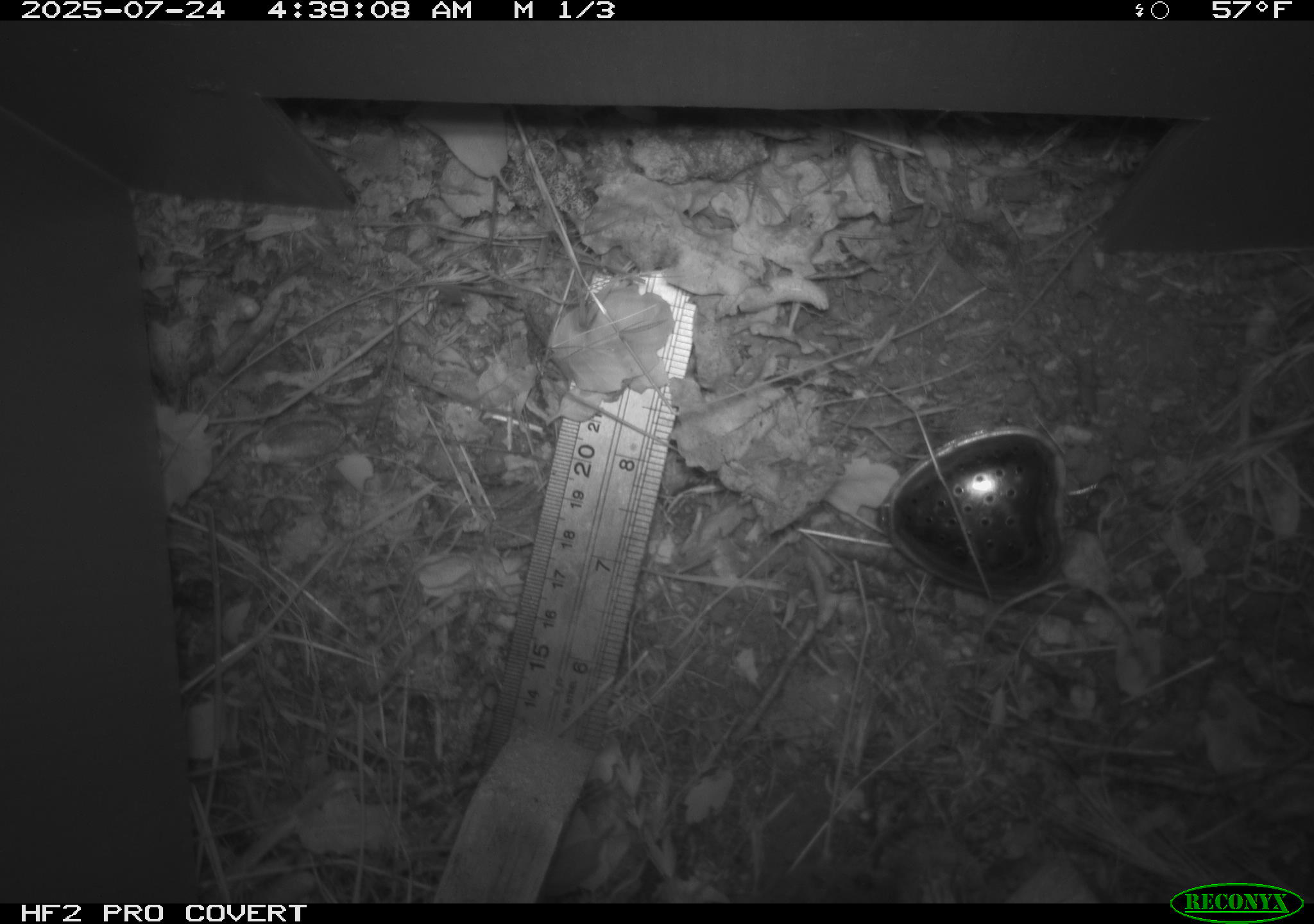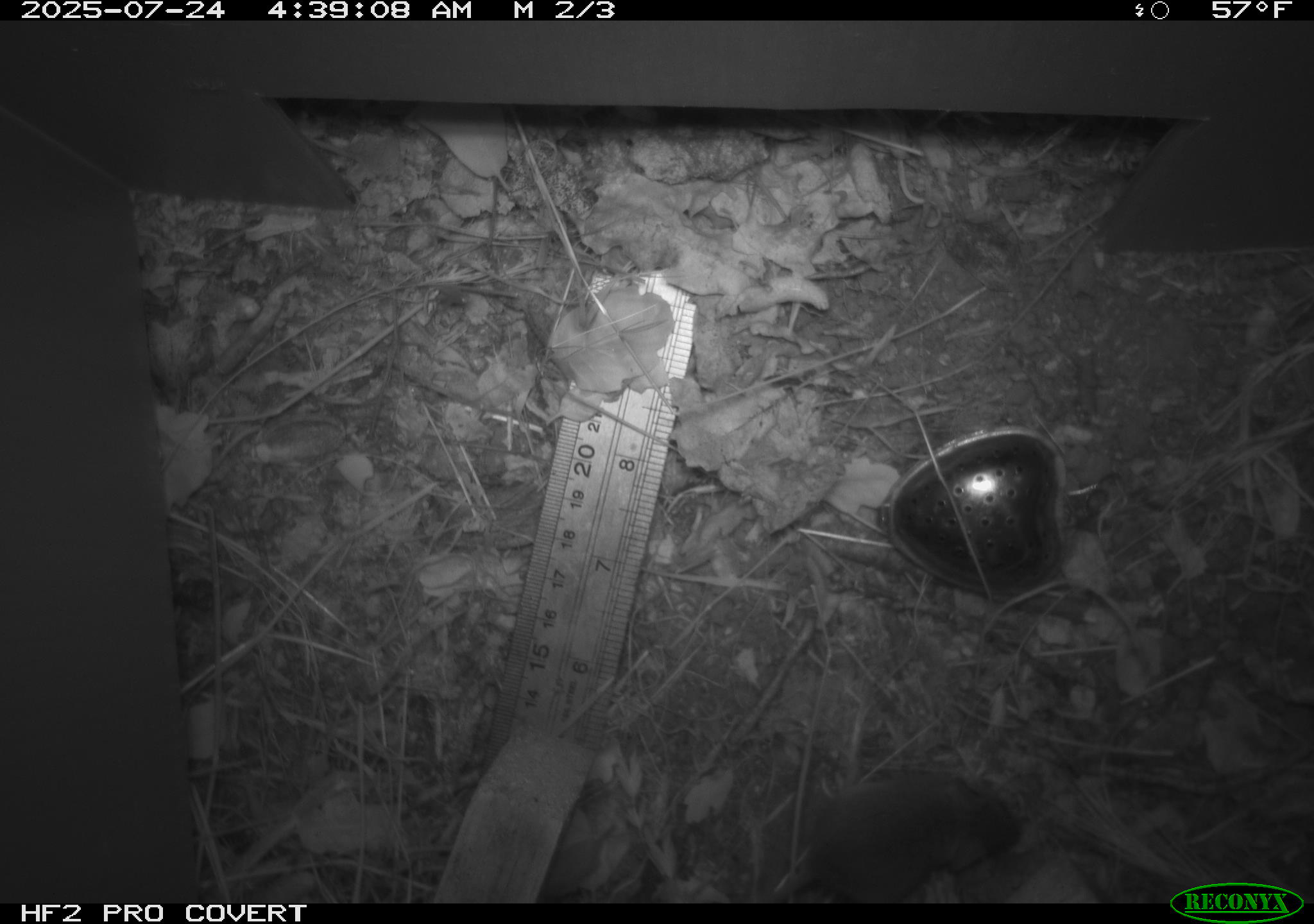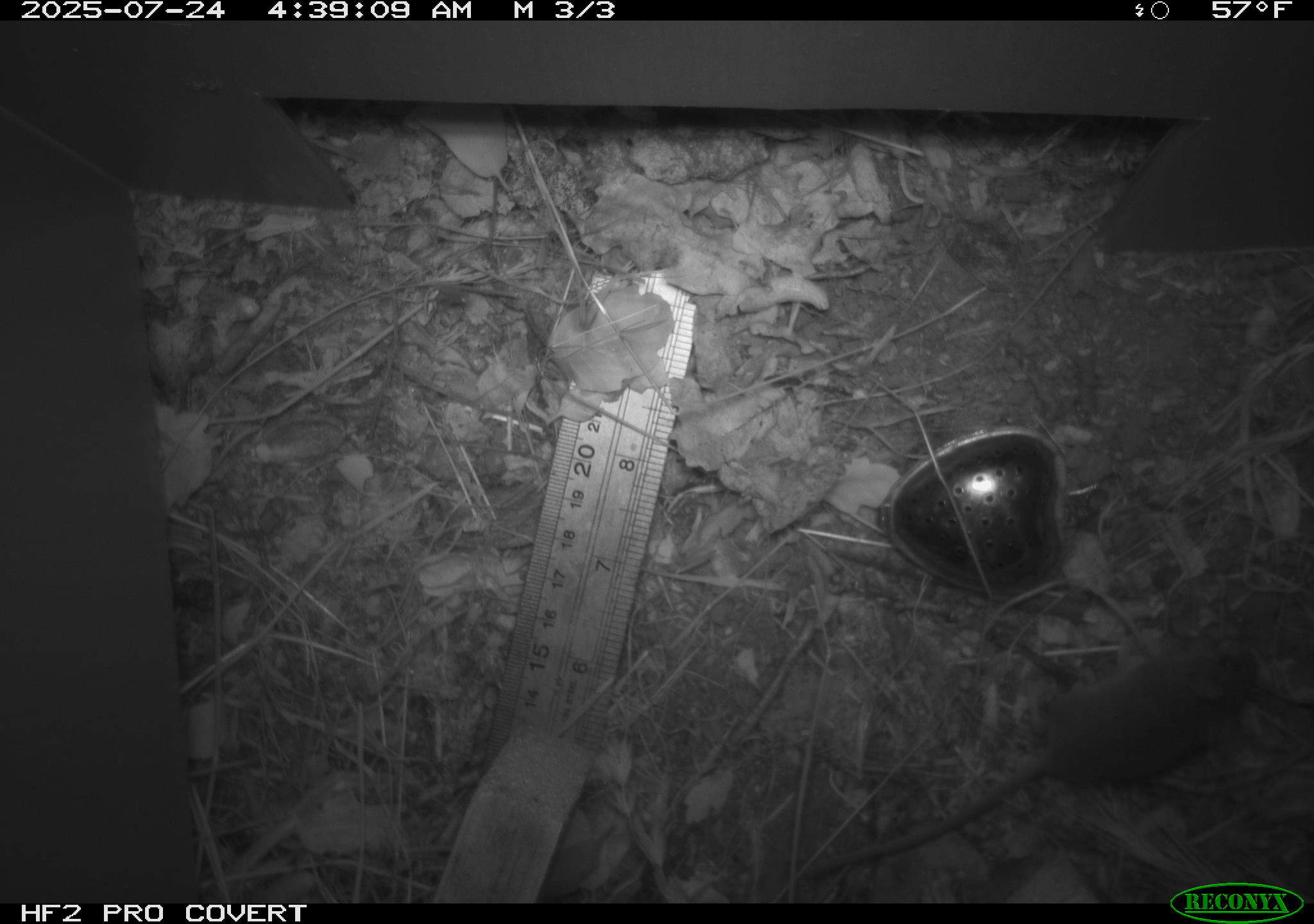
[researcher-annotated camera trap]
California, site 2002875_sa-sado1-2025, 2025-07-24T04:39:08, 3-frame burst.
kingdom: Animalia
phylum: Chordata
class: Mammalia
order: Rodentia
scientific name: Rodentia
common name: mouse species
Mouse species (Rodentia).